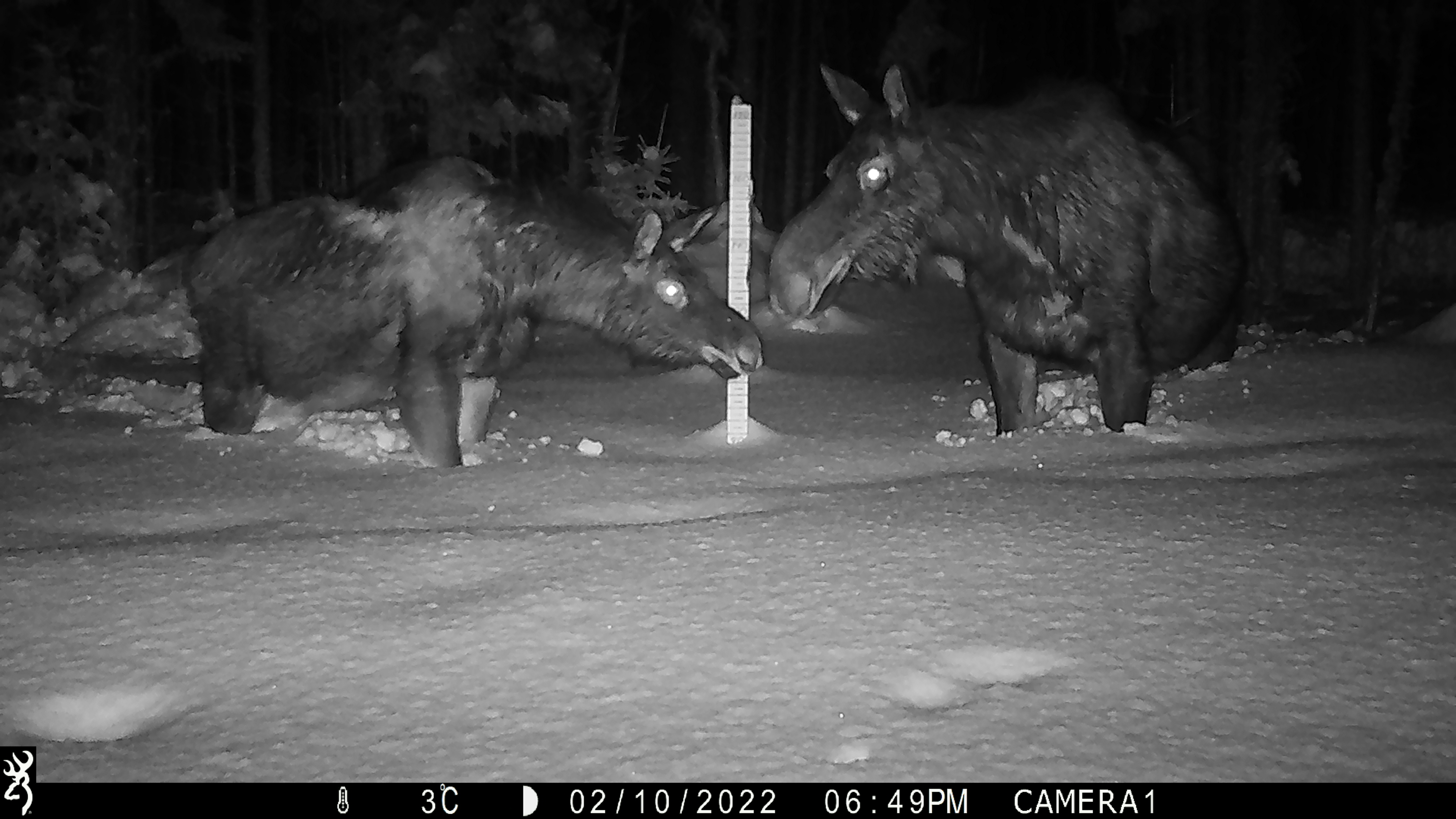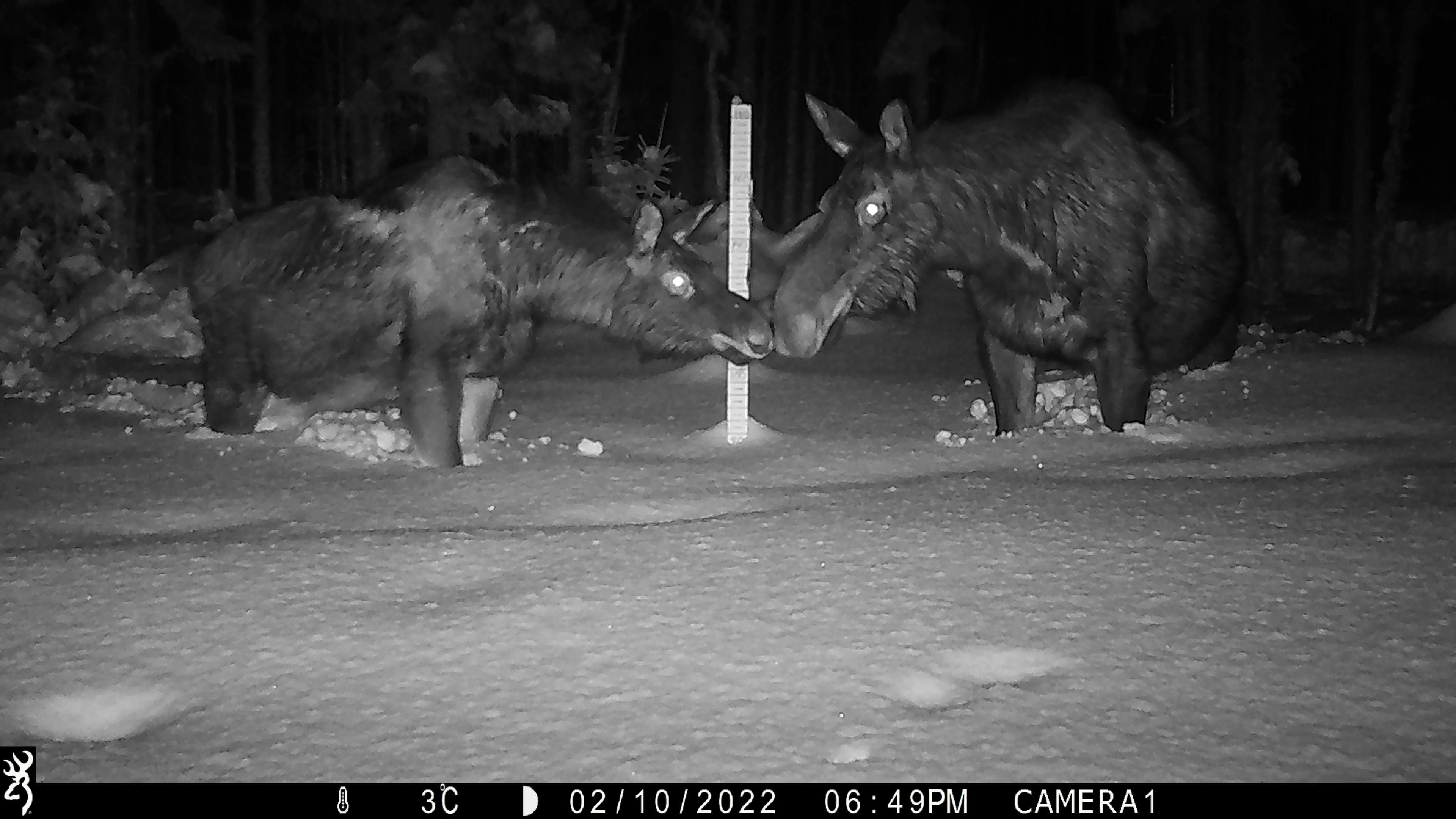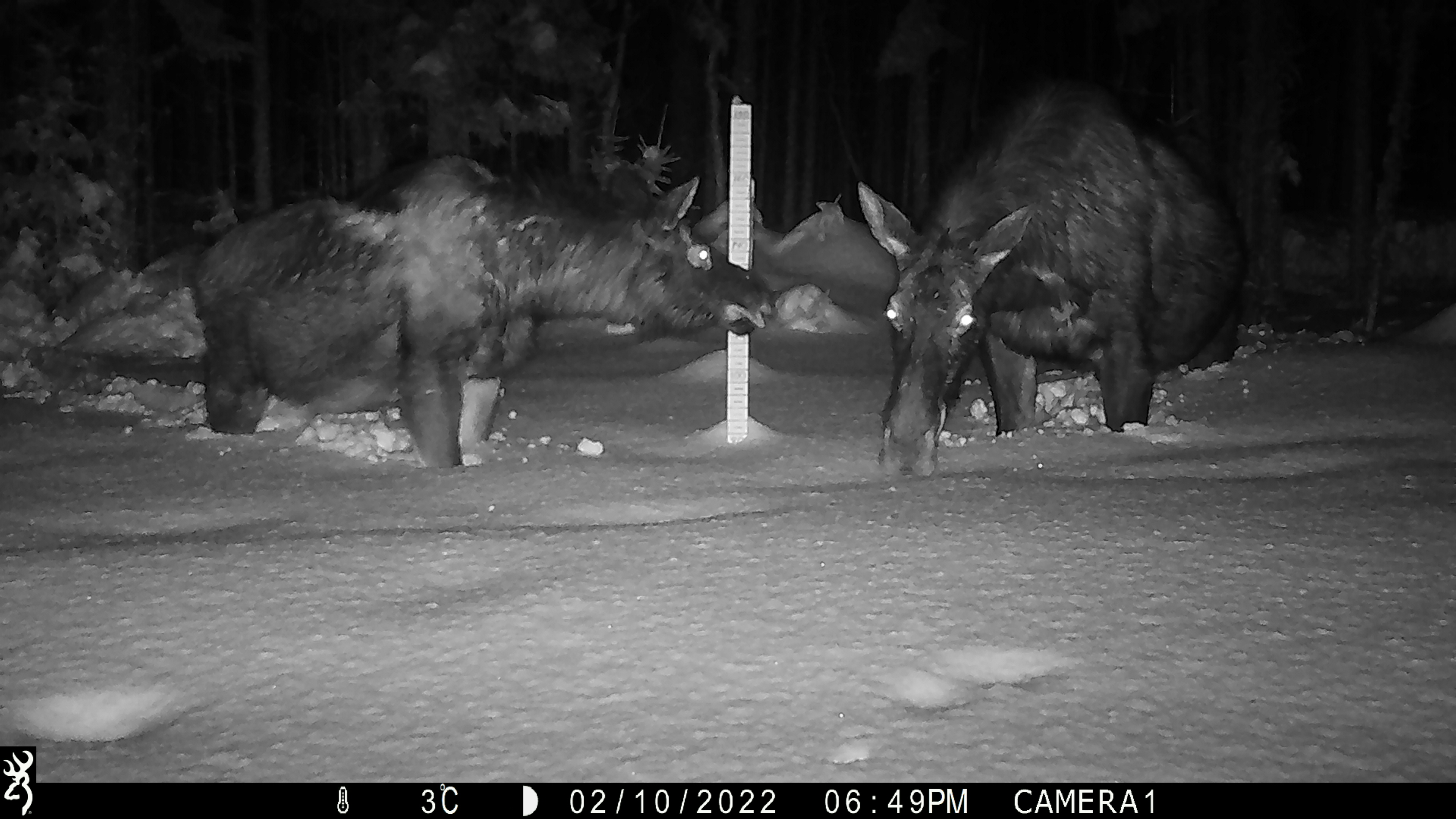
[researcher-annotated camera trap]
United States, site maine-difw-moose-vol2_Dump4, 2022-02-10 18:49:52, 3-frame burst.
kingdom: Animalia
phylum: Chordata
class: Mammalia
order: Artiodactyla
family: Cervidae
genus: Alces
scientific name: Alces alces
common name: moose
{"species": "moose (Alces alces)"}